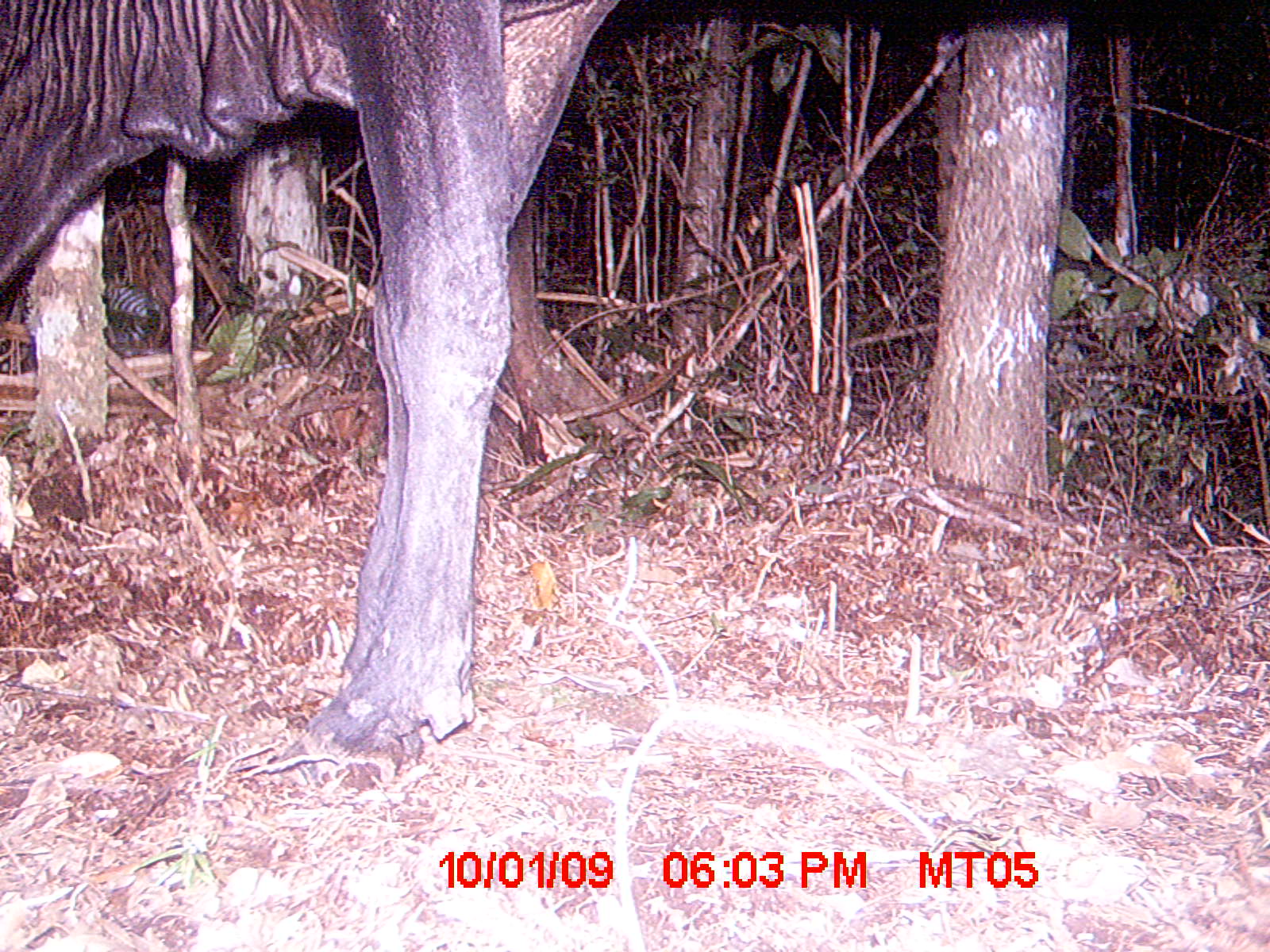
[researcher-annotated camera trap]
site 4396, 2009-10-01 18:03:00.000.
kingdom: Animalia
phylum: Chordata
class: Mammalia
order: Artiodactyla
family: Bovidae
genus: Bos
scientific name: Bos taurus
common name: domestic cattle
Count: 2.